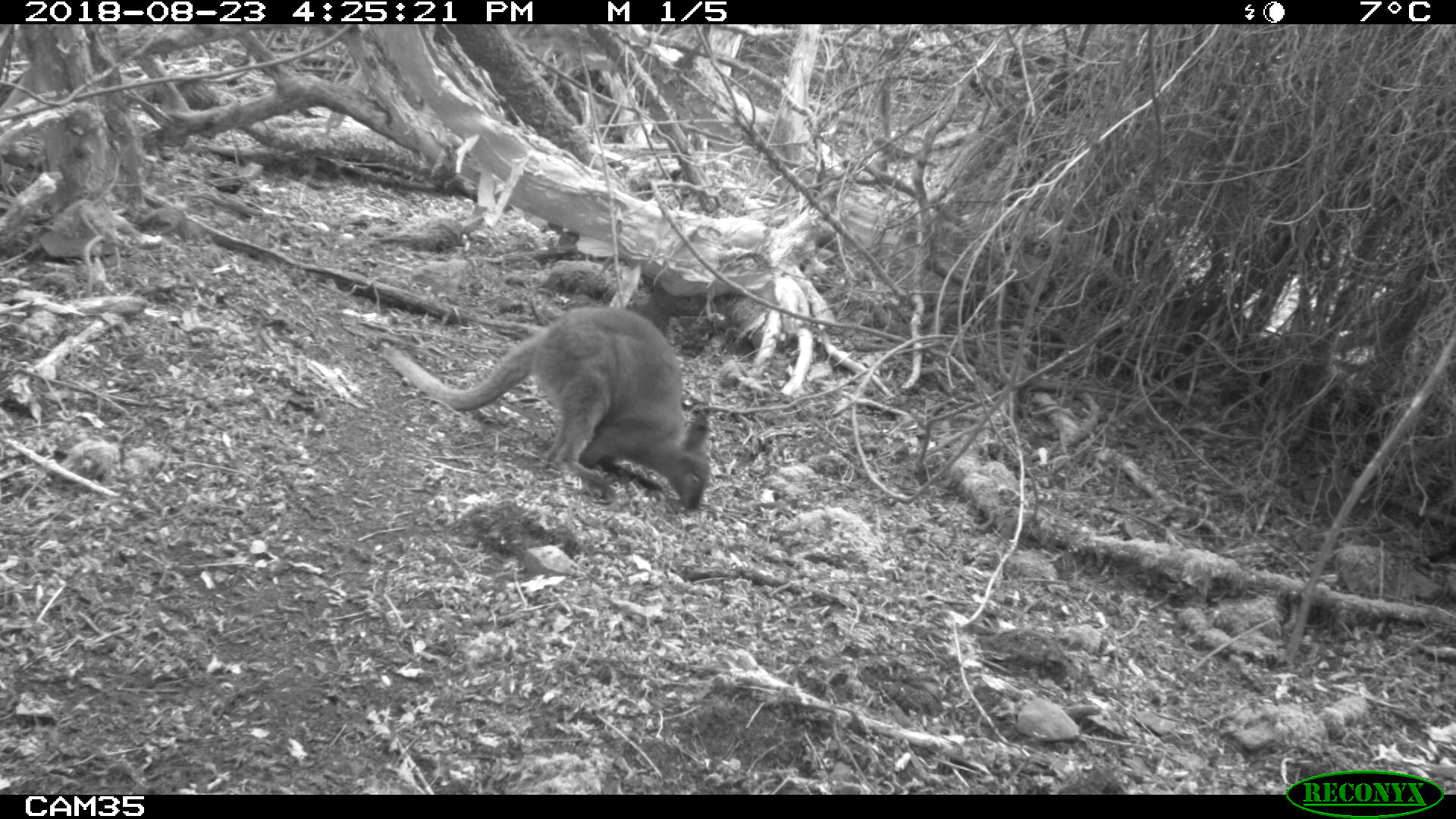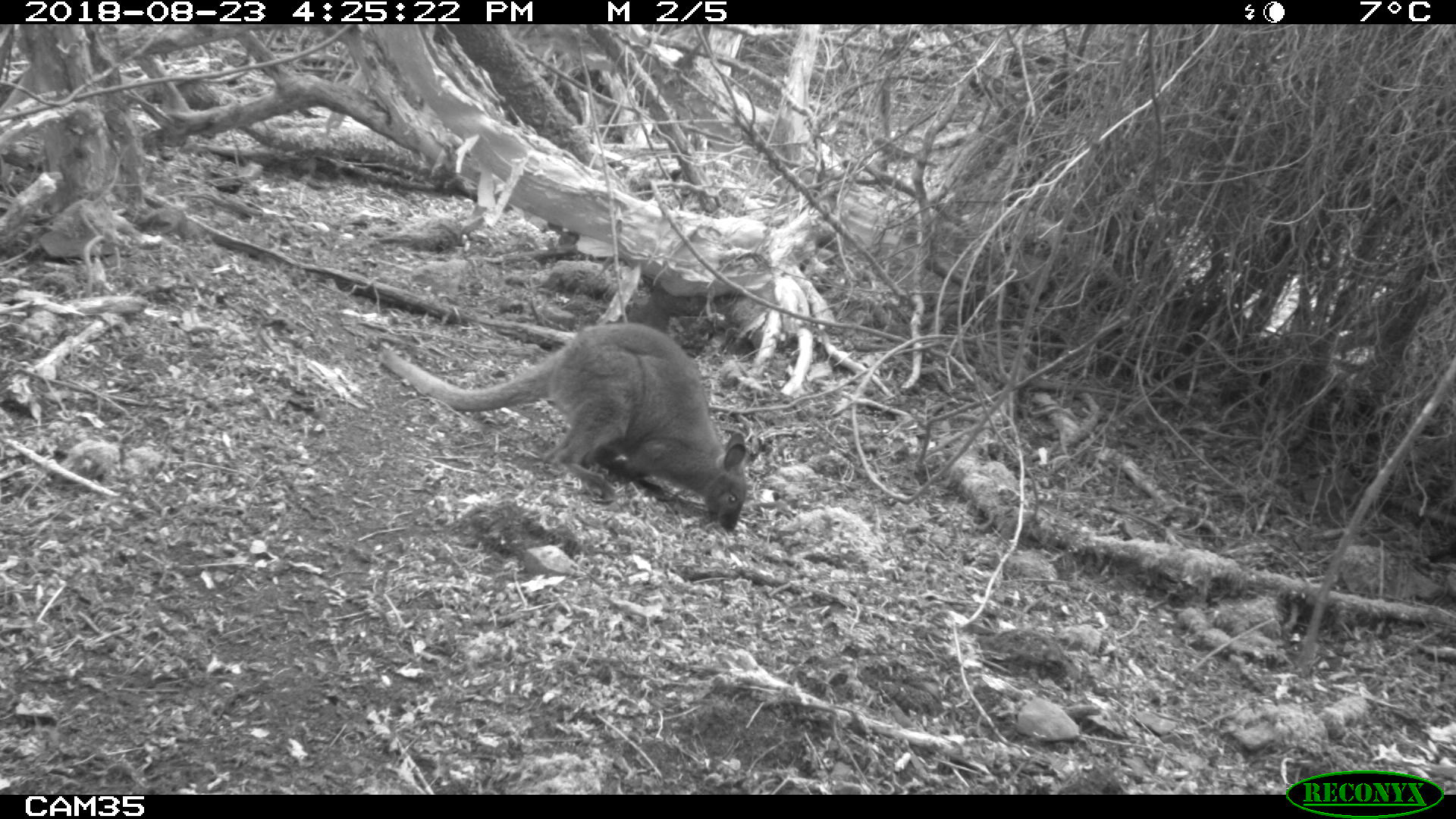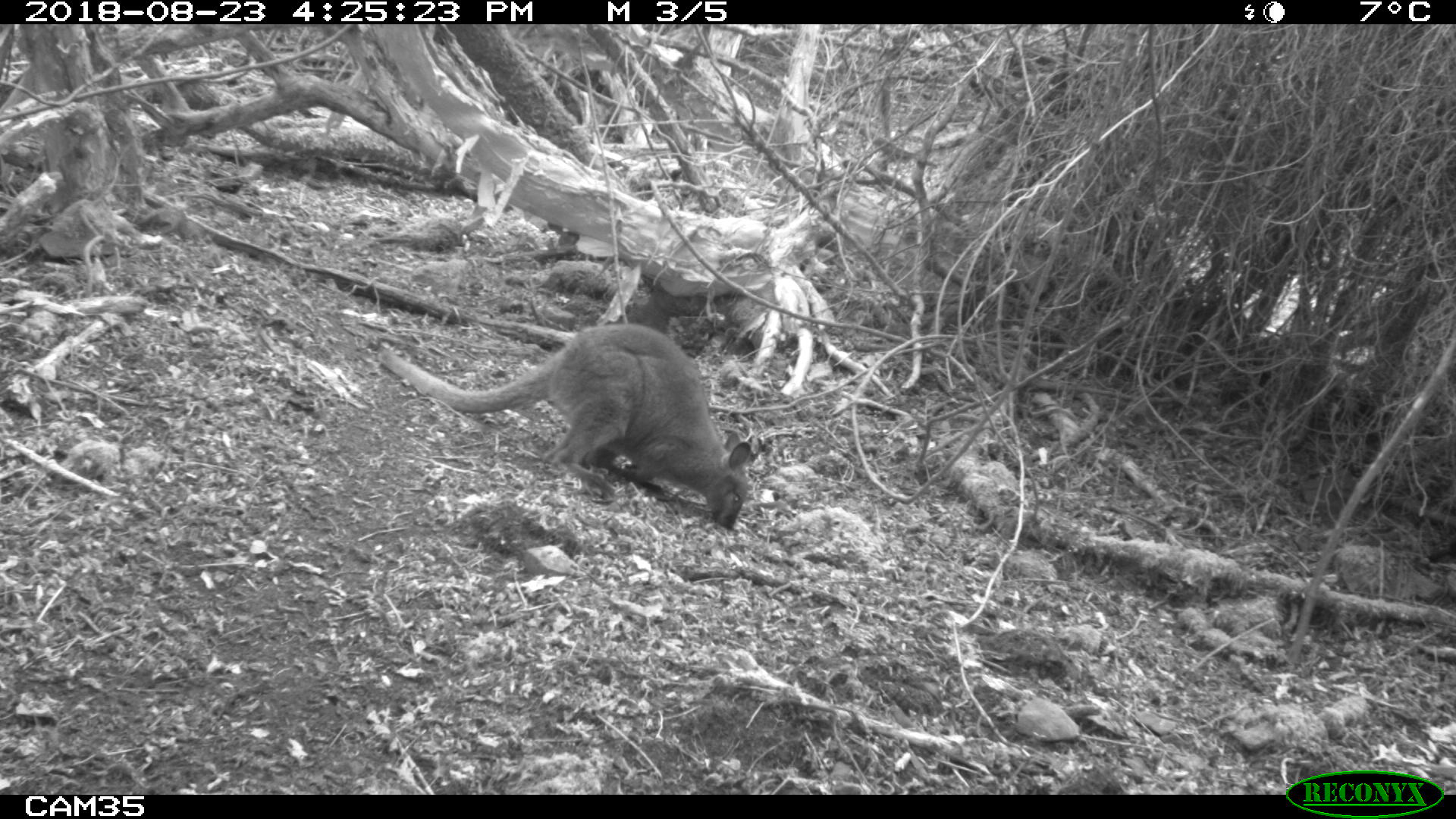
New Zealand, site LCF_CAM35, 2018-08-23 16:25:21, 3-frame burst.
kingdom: Animalia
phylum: Chordata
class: Mammalia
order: Diprotodontia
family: Macropodidae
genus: Notamacropus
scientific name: Notamacropus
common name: wallaby